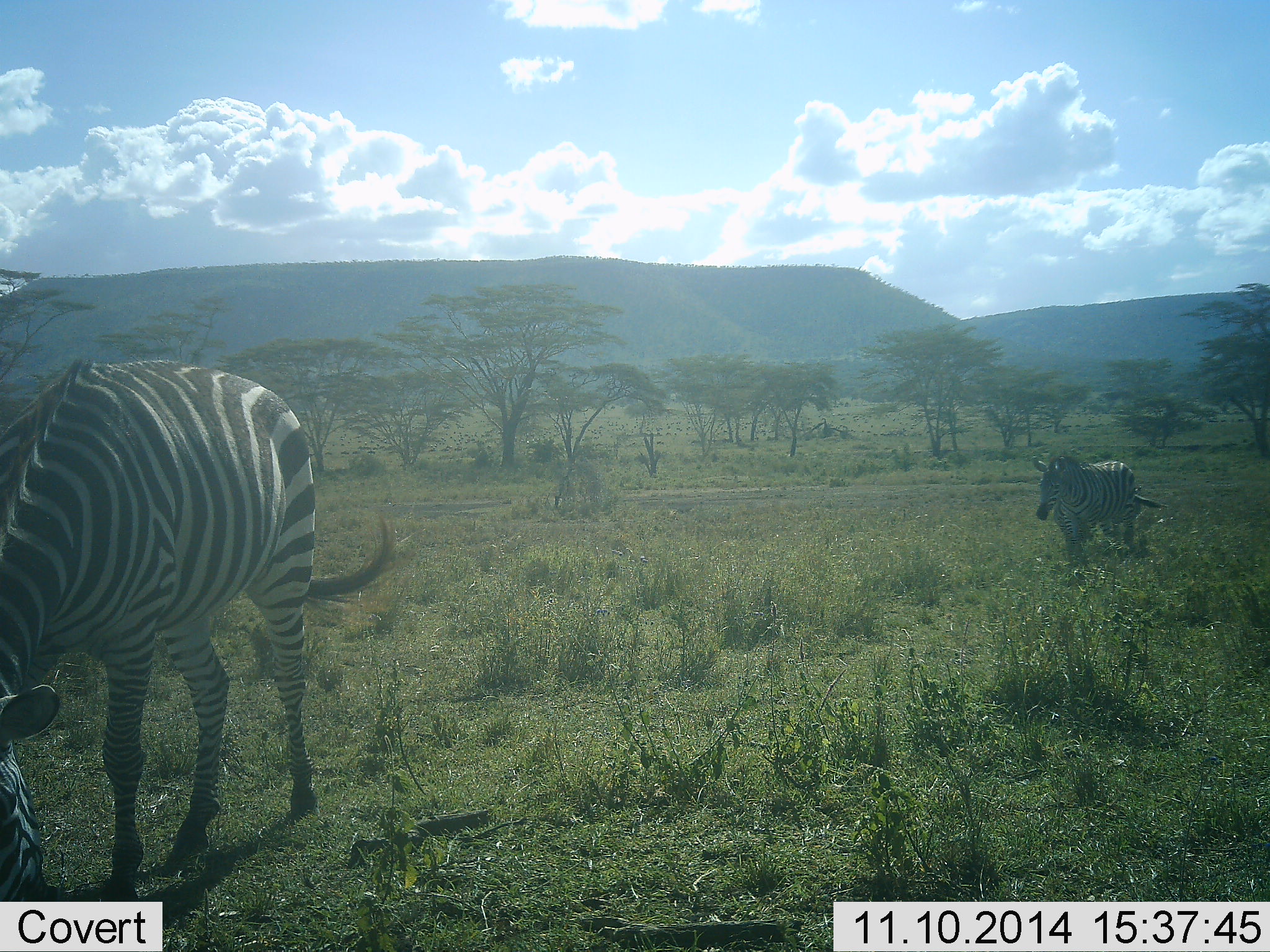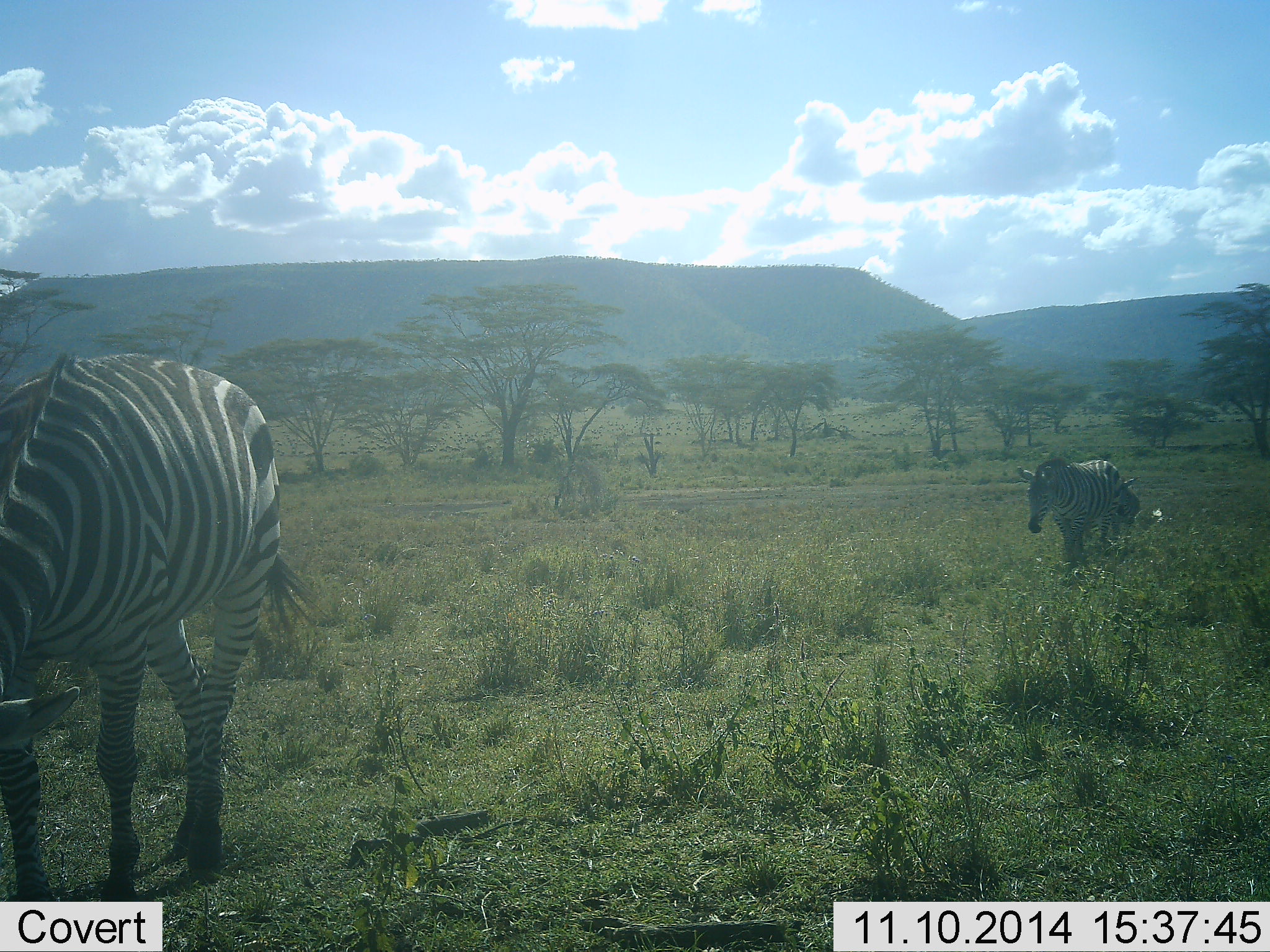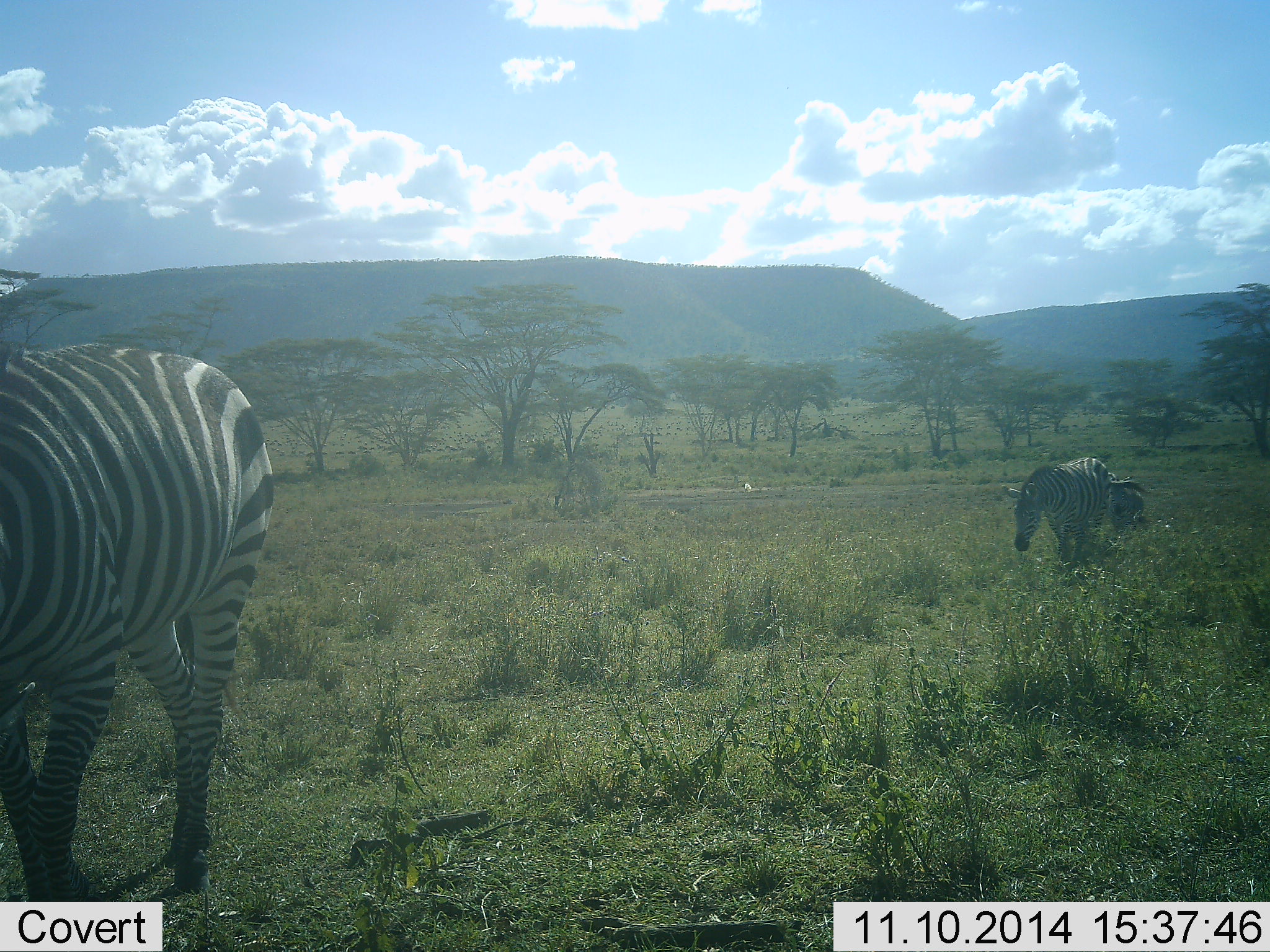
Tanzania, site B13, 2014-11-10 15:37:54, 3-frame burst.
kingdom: Animalia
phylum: Chordata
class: Mammalia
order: Perissodactyla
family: Equidae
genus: Equus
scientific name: Equus quagga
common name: plains zebra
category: zebra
Zebra (plains zebra) (Equus quagga), count 2. Behavior (volunteer vote fractions): standing 0%, resting 0%, moving 100%, interacting 0%. Young present (vote fraction): 9%. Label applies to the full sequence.